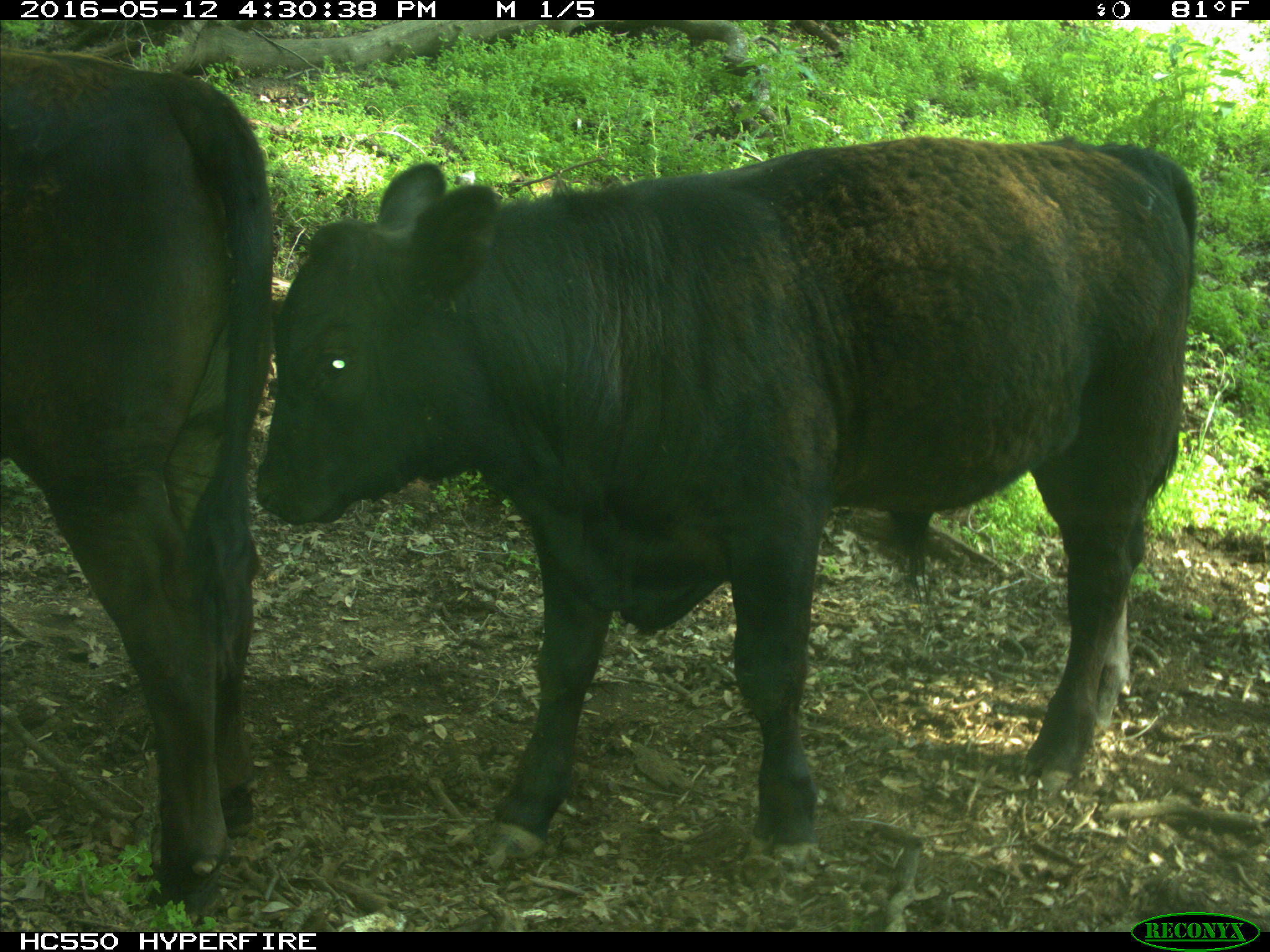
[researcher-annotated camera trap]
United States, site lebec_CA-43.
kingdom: Animalia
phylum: Chordata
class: Mammalia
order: Artiodactyla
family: Bovidae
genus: Bos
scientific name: Bos taurus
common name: domestic cow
Bos taurus (domestic cow).